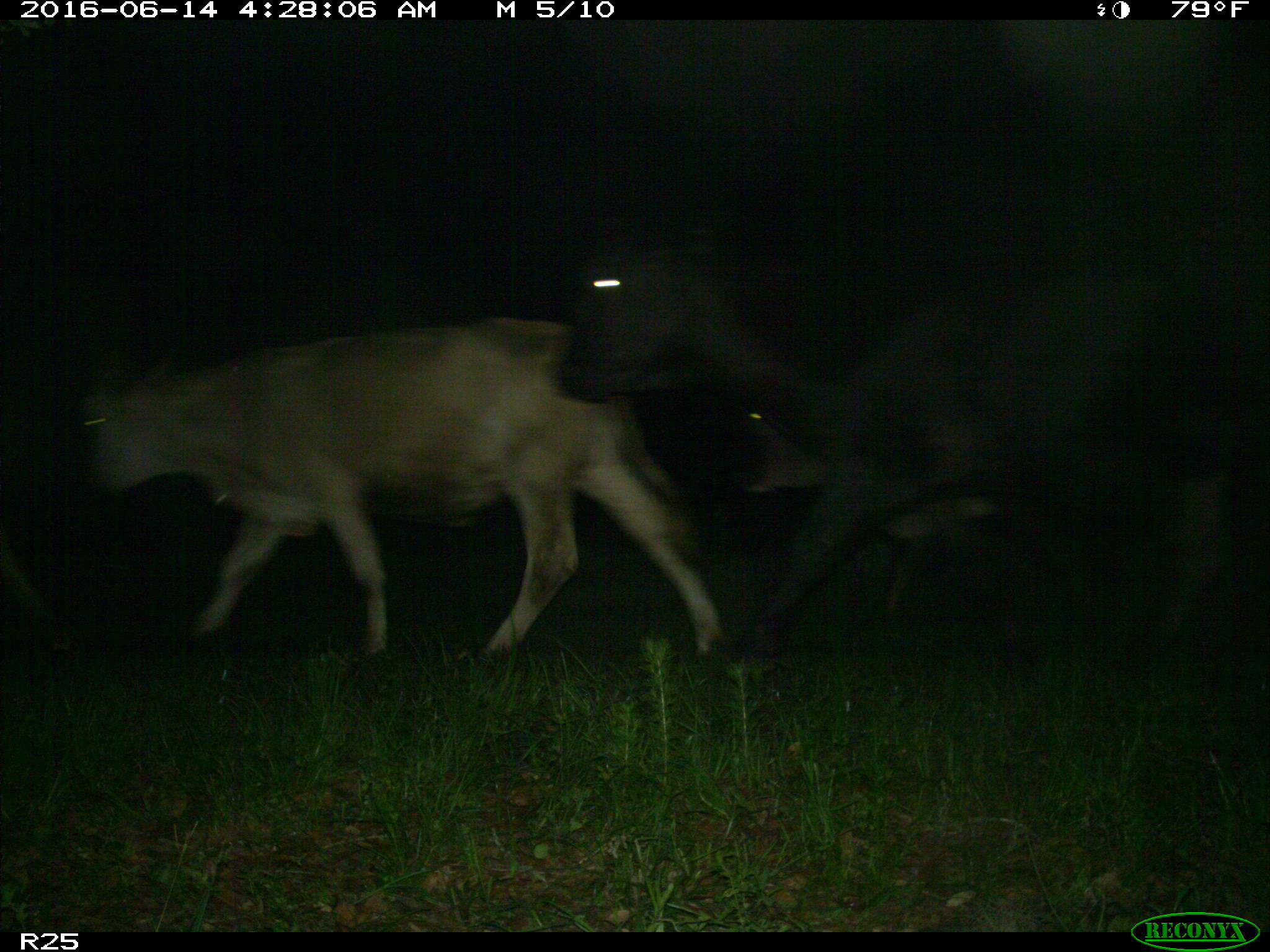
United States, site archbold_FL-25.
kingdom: Animalia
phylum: Chordata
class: Mammalia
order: Artiodactyla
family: Bovidae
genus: Bos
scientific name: Bos taurus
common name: domestic cow